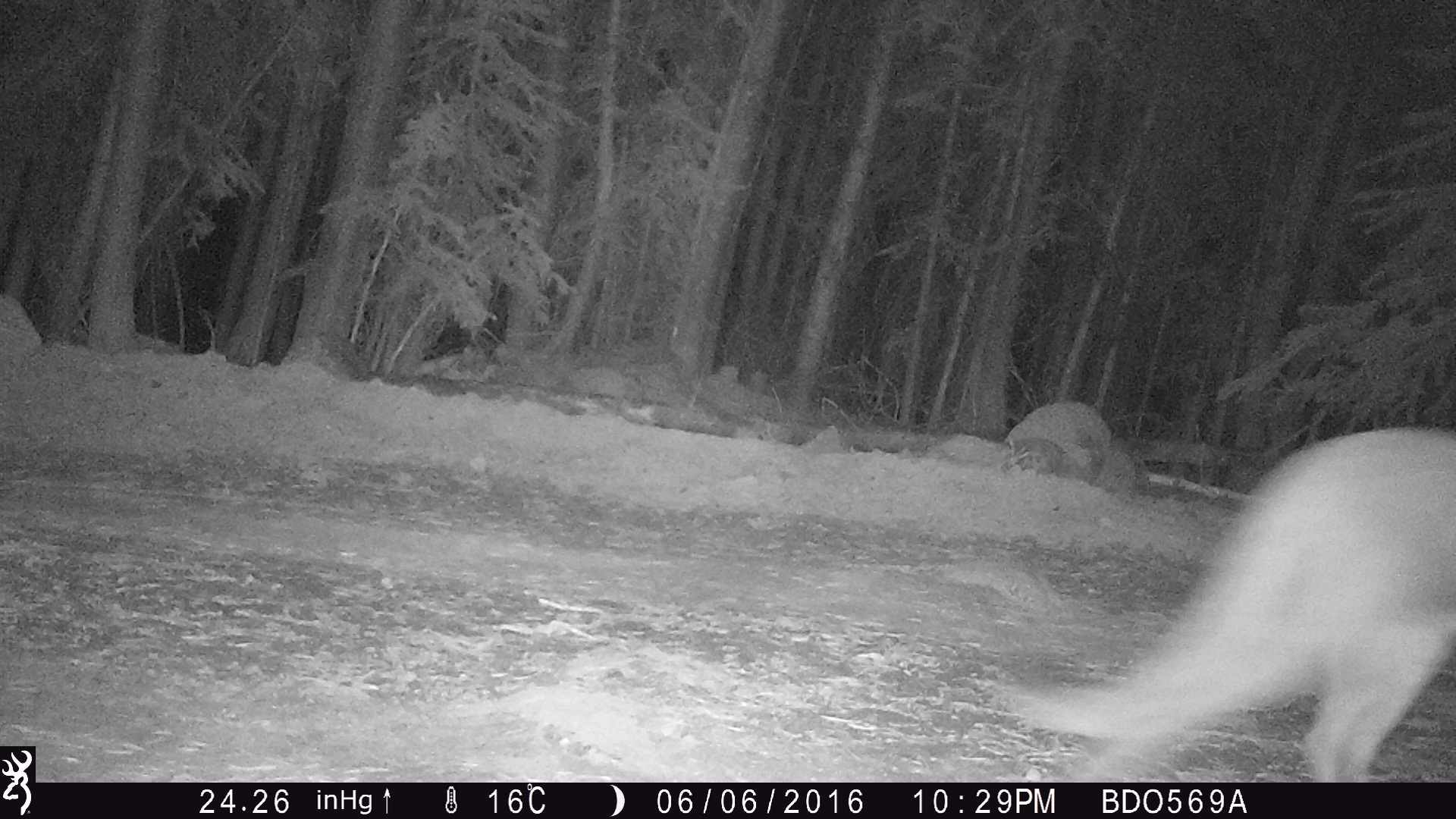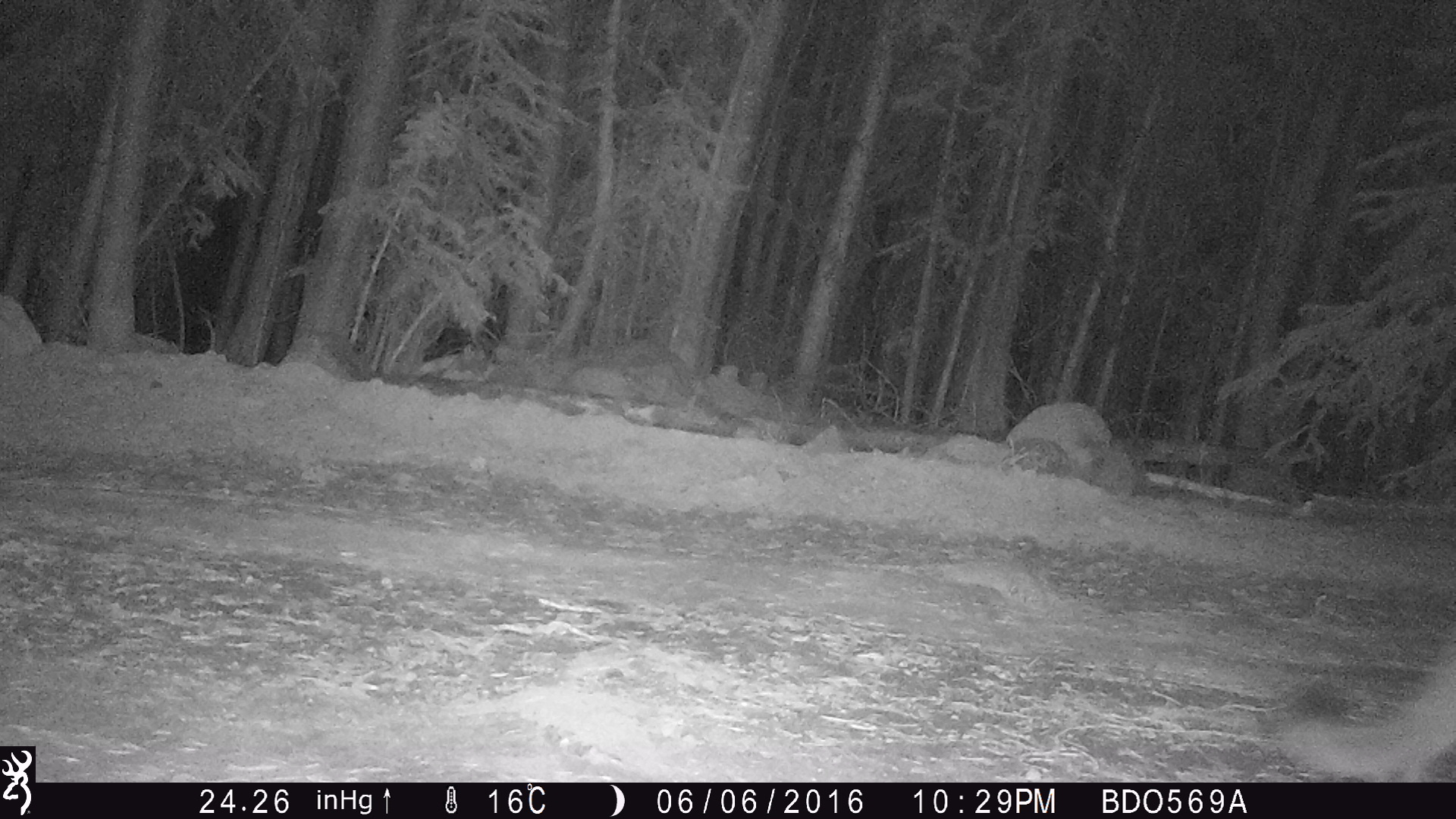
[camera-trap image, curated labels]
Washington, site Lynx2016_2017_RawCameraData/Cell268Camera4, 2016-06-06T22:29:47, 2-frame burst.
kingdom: Animalia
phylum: Chordata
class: Mammalia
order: Carnivora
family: Felidae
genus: Puma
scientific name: Puma concolor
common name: mountain lion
Puma concolor (mountain lion). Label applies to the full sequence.